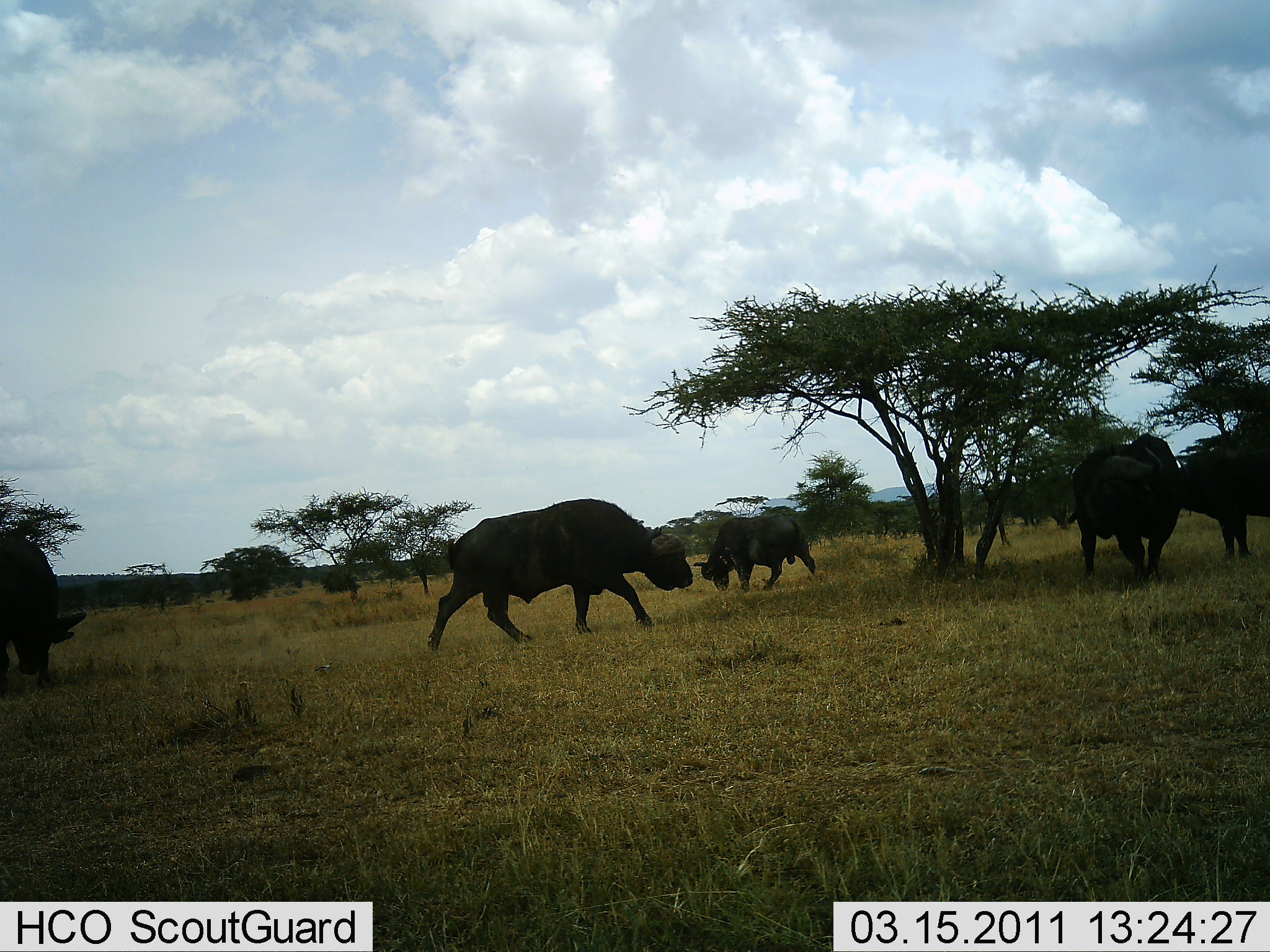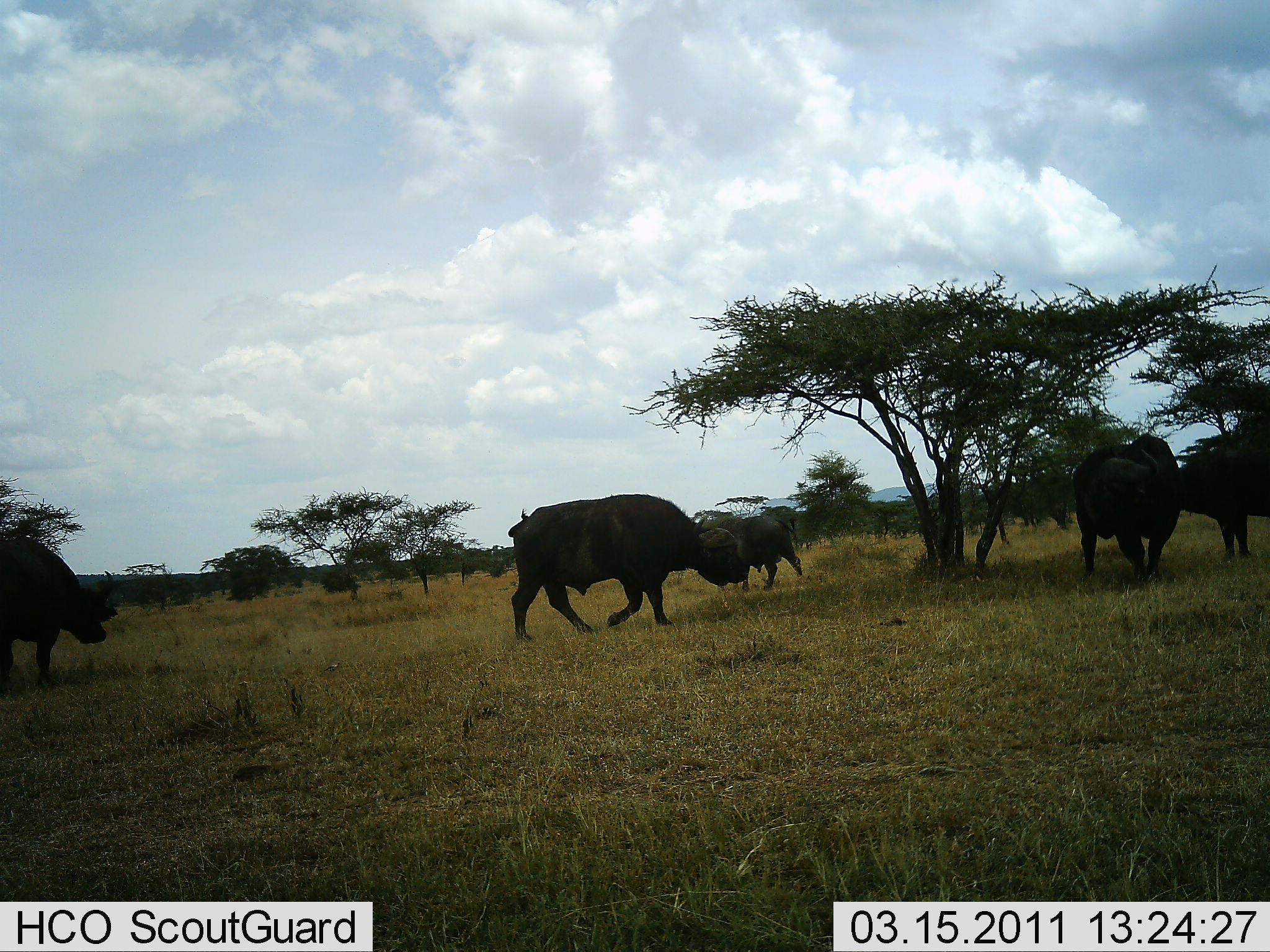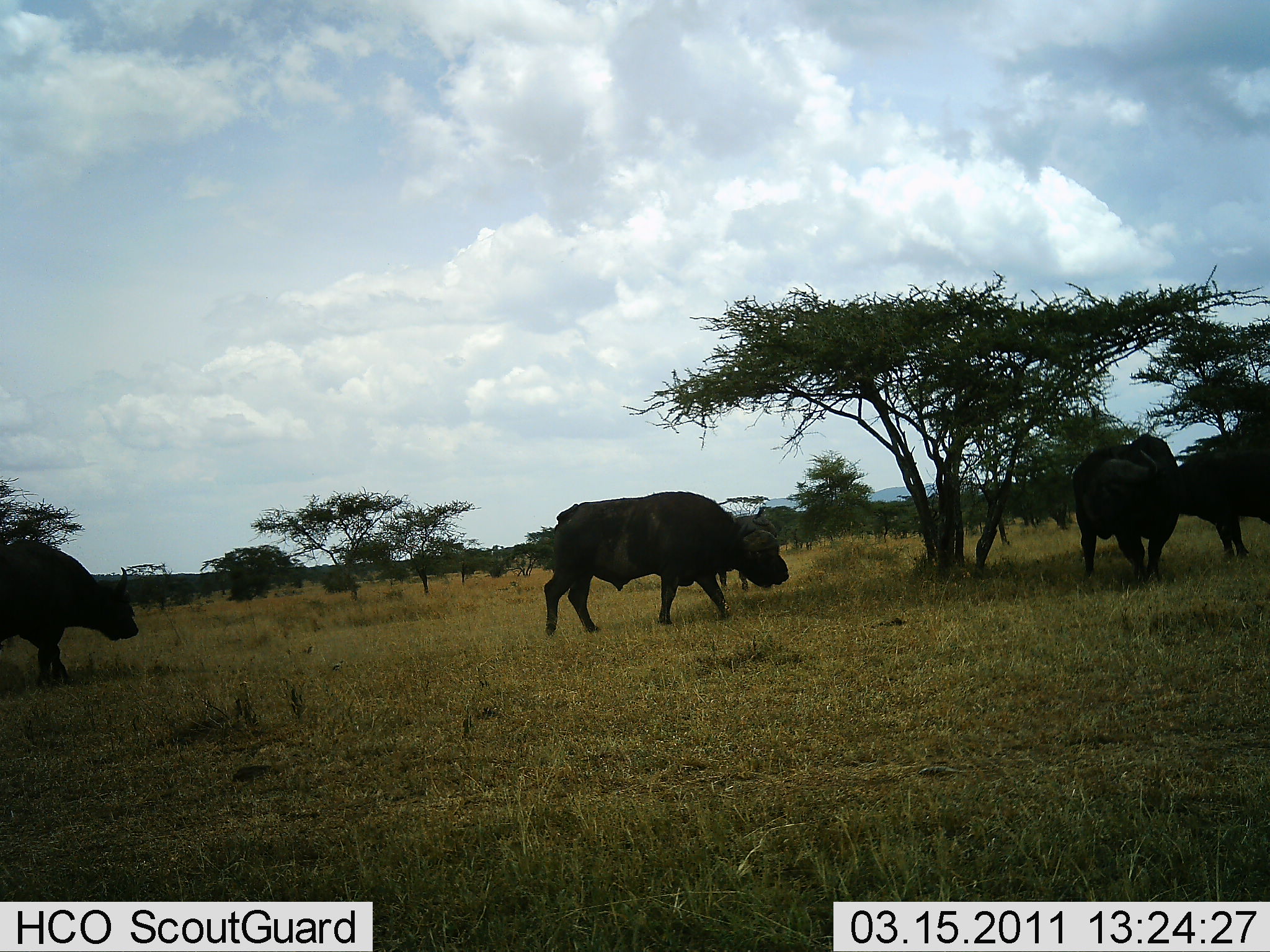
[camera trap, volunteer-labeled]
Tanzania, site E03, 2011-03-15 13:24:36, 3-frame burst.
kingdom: Animalia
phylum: Chordata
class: Mammalia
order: Artiodactyla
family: Bovidae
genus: Syncerus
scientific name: Syncerus caffer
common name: cape buffalo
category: buffalo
Buffalo (cape buffalo) (Syncerus caffer), count 5. Behavior (volunteer vote fractions): standing 60%, resting 0%, moving 100%, interacting 10%. Young present (vote fraction): 10%. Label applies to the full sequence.